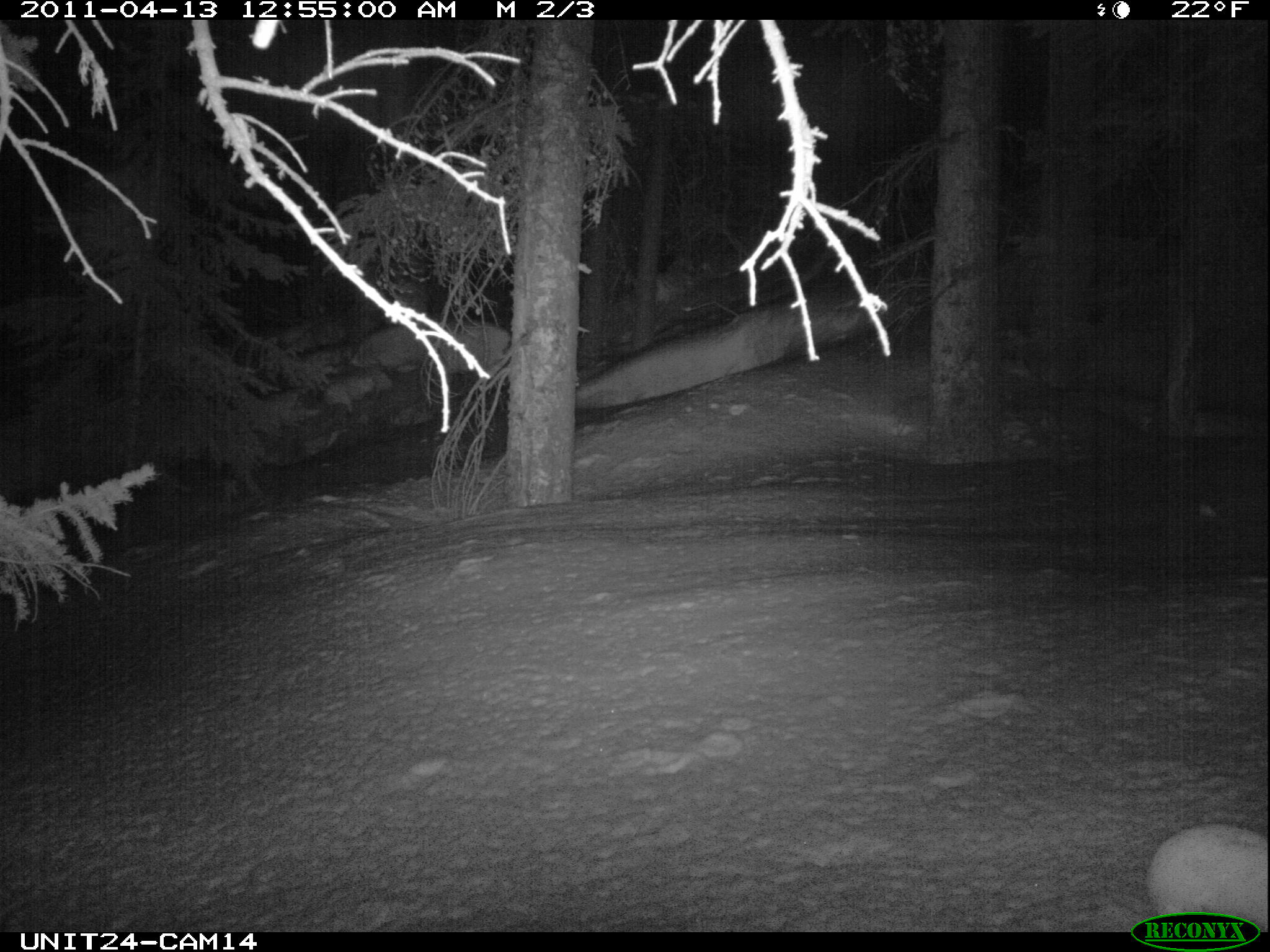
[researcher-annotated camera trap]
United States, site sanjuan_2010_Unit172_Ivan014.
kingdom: Animalia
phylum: Chordata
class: Mammalia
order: Lagomorpha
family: Leporidae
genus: Lepus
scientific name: Lepus americanus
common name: snowshoe hare